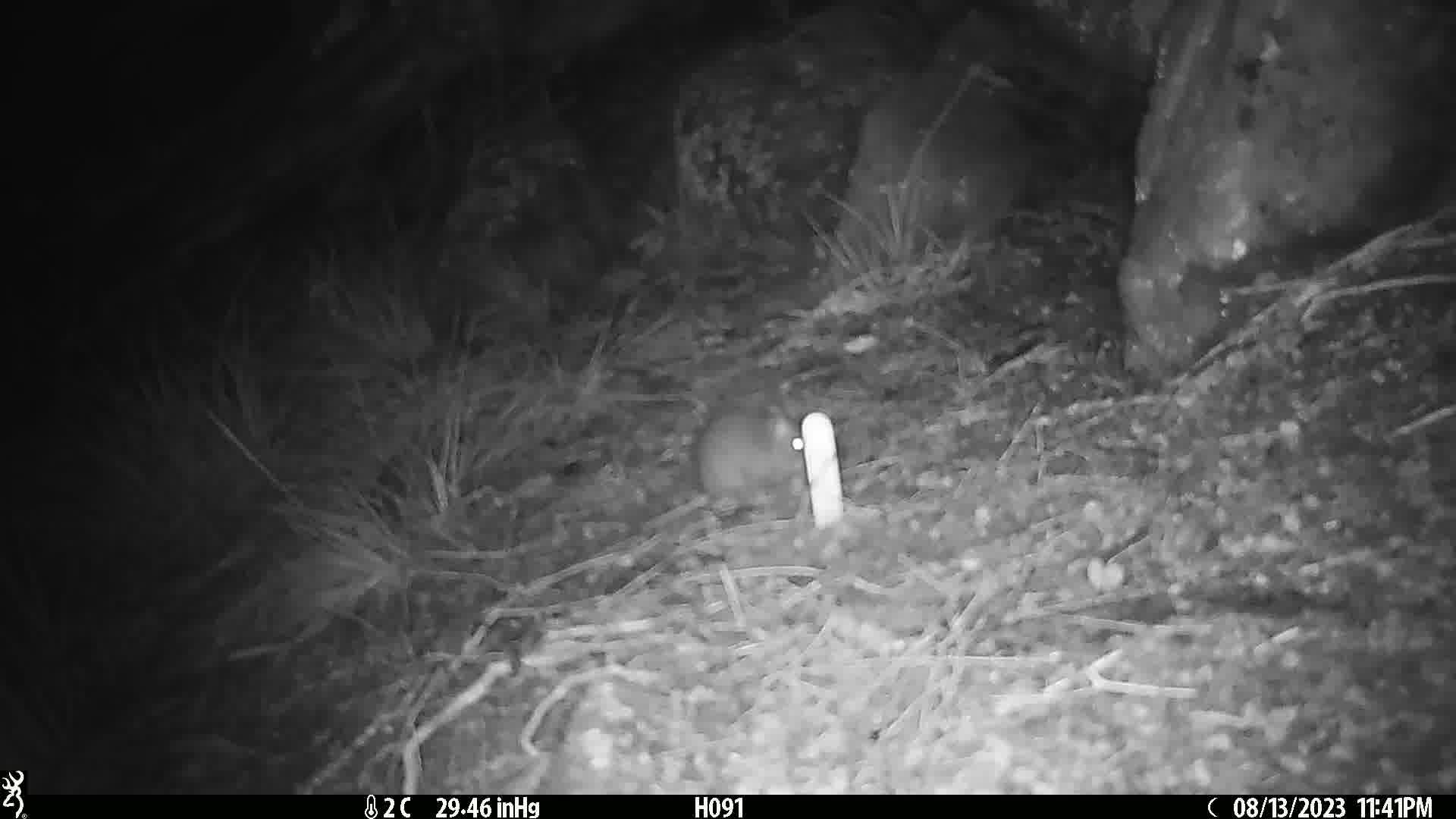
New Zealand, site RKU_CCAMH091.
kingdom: Animalia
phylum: Chordata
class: Mammalia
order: Rodentia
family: Muridae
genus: Rattus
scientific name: Rattus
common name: rat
Rat (Rattus).